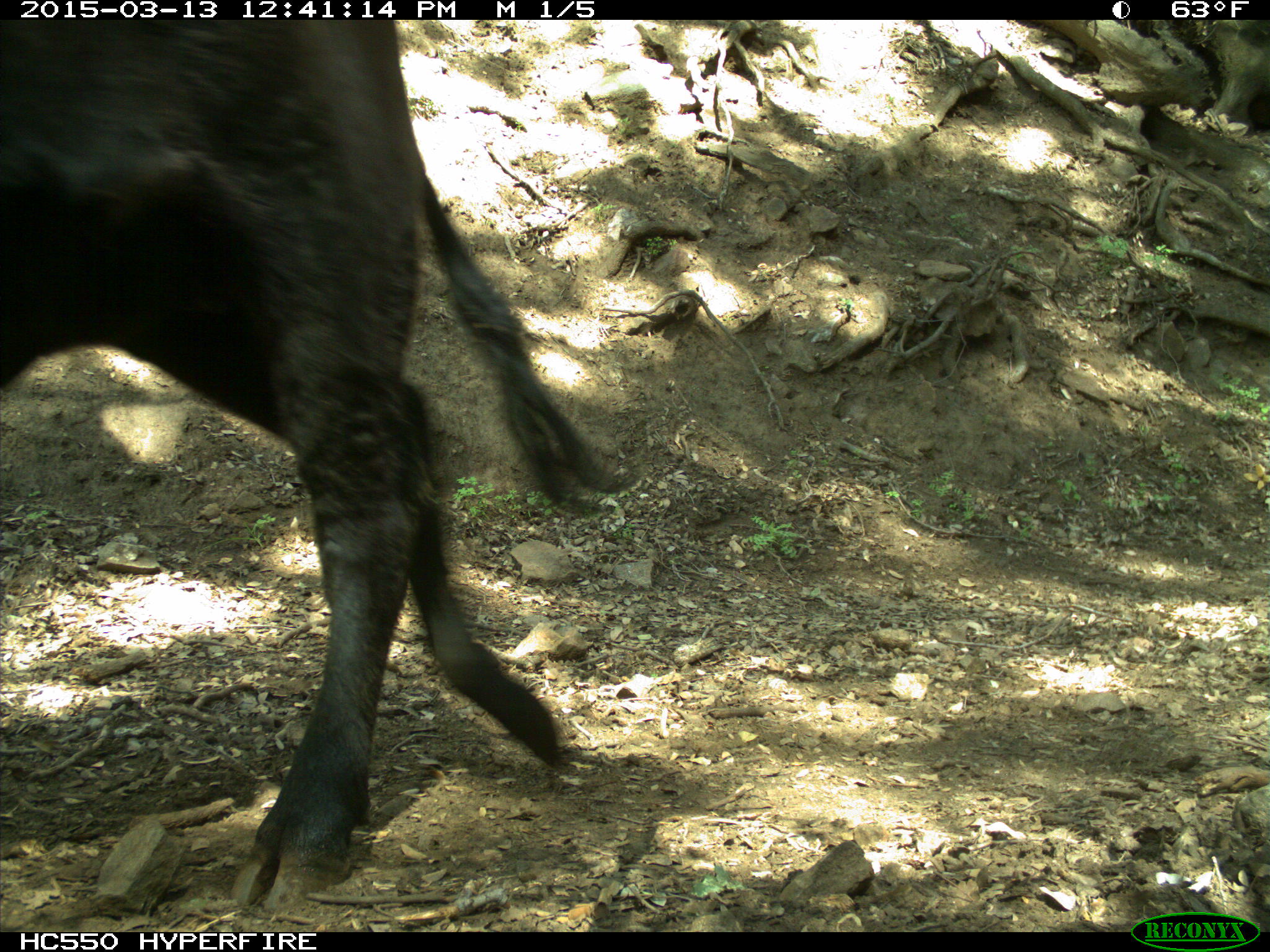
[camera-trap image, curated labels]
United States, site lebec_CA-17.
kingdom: Animalia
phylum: Chordata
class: Mammalia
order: Artiodactyla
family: Bovidae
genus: Bos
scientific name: Bos taurus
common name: domestic cow